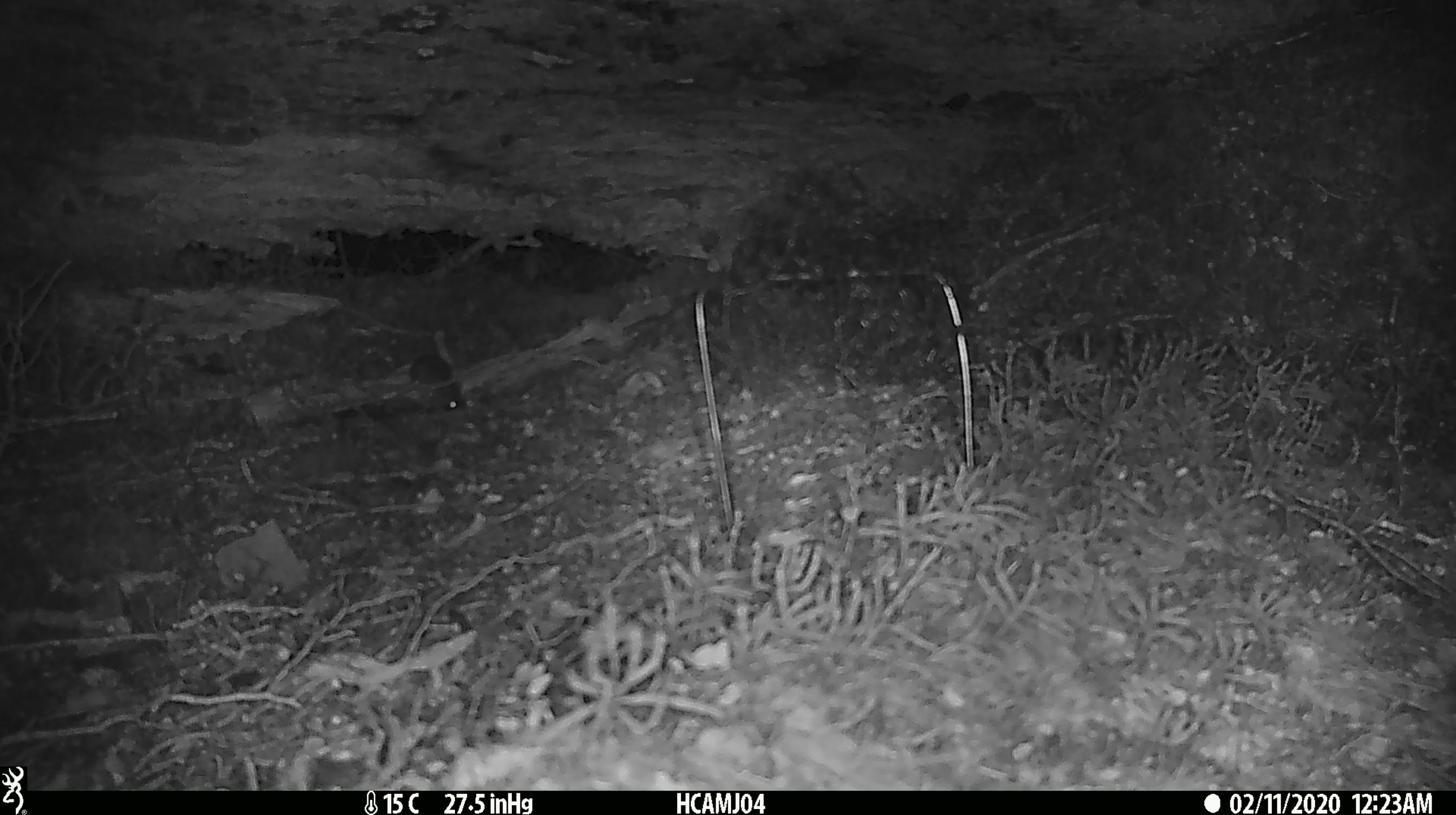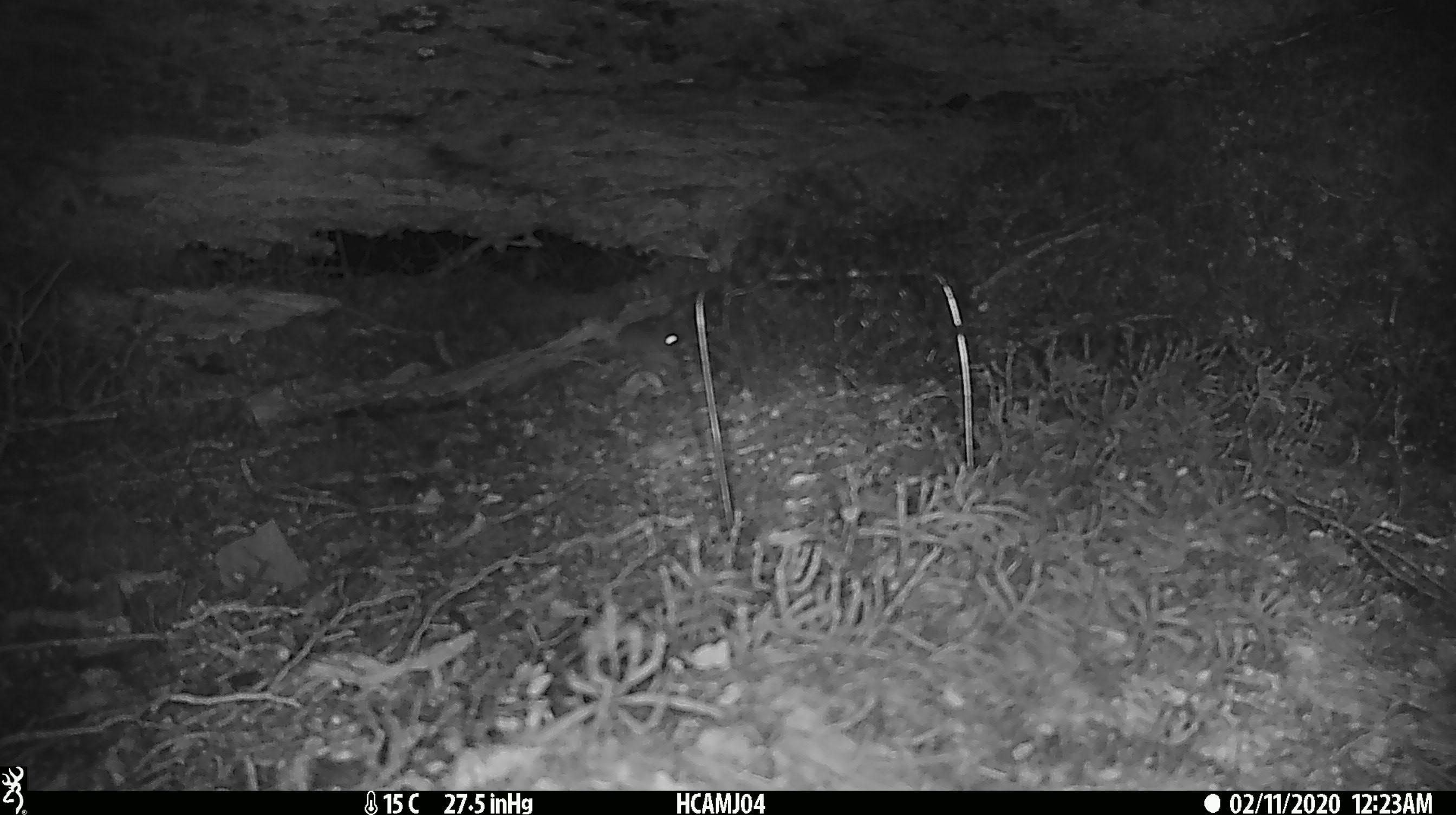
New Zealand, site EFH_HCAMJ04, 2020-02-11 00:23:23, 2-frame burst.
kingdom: Animalia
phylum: Chordata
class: Mammalia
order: Rodentia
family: Muridae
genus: Mus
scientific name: Mus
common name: mouse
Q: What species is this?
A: Mouse (Mus).